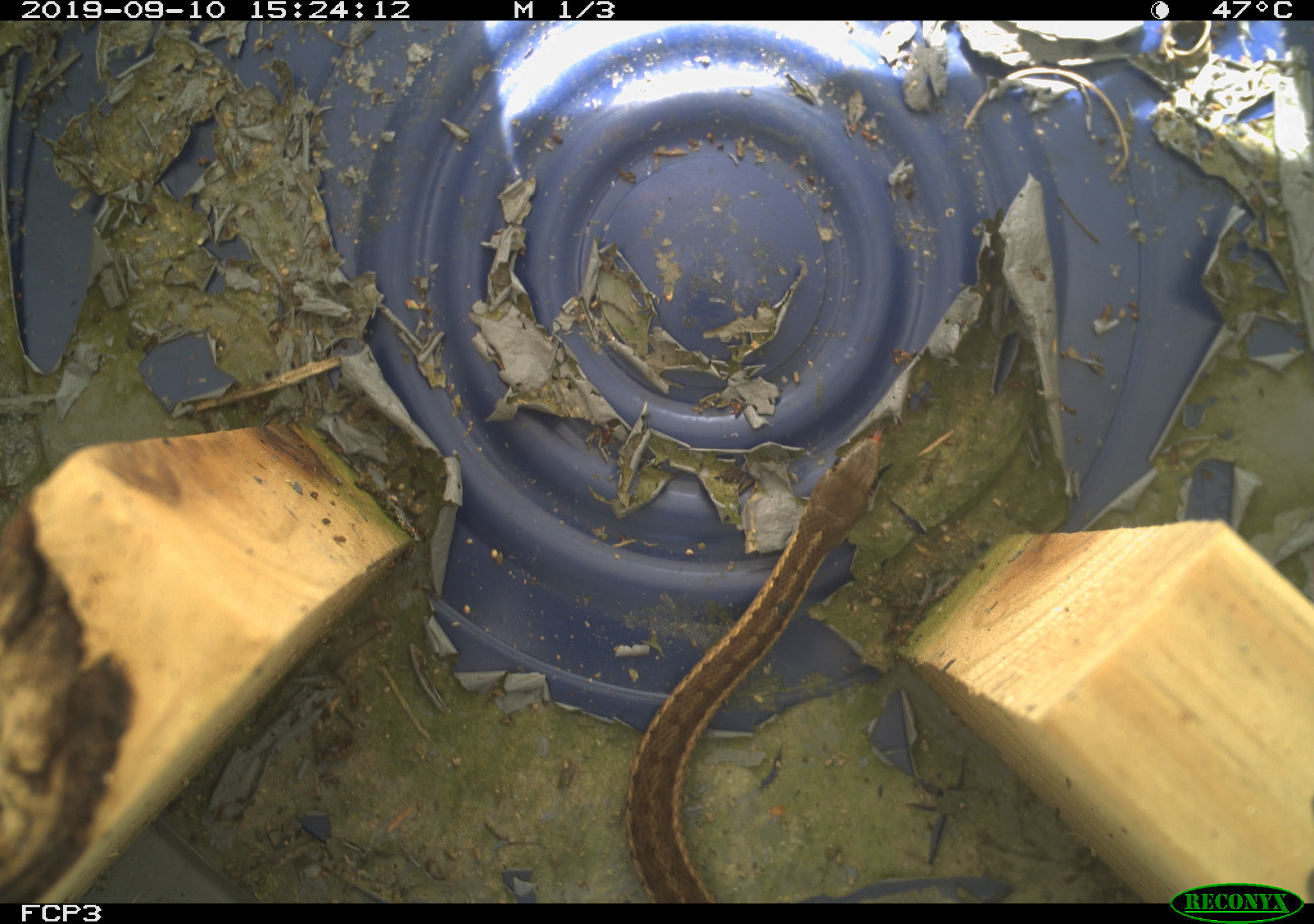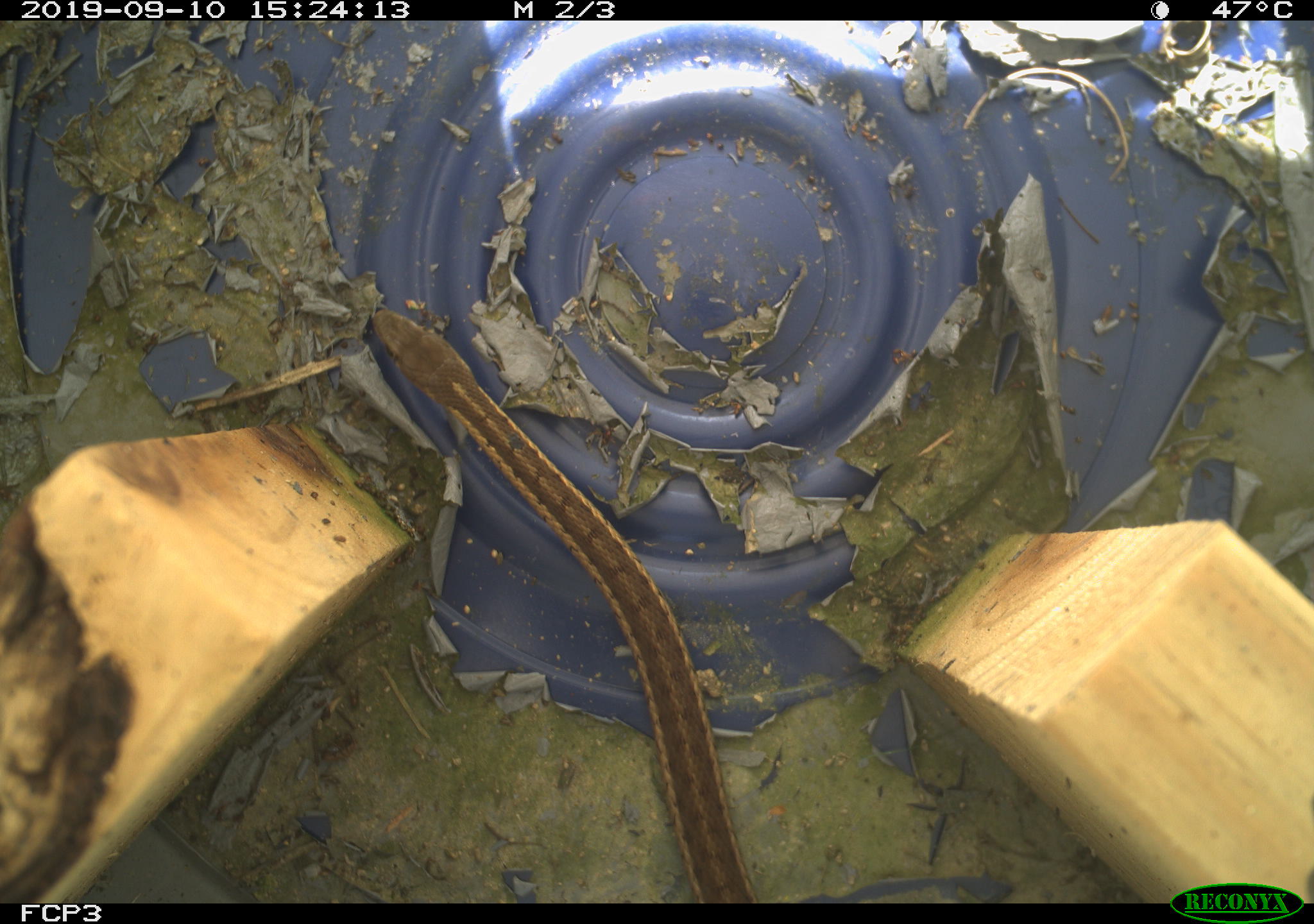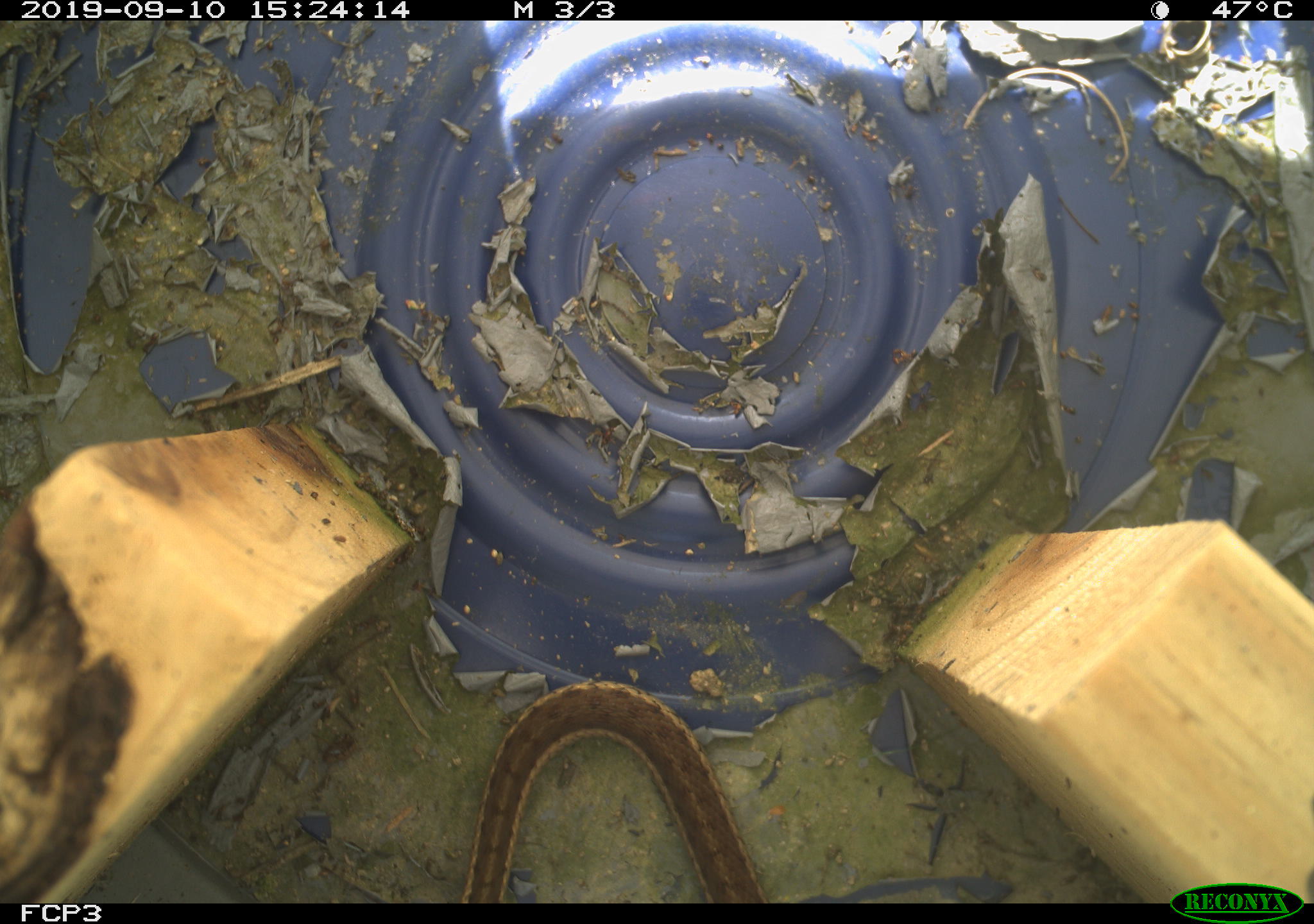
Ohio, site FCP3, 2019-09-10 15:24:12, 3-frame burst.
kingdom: Animalia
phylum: Chordata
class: Reptilia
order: Squamata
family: Colubridae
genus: Thamnophis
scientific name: Thamnophis sirtalis sirtalis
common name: eastern gartersnake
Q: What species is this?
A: Eastern gartersnake (Thamnophis sirtalis sirtalis).